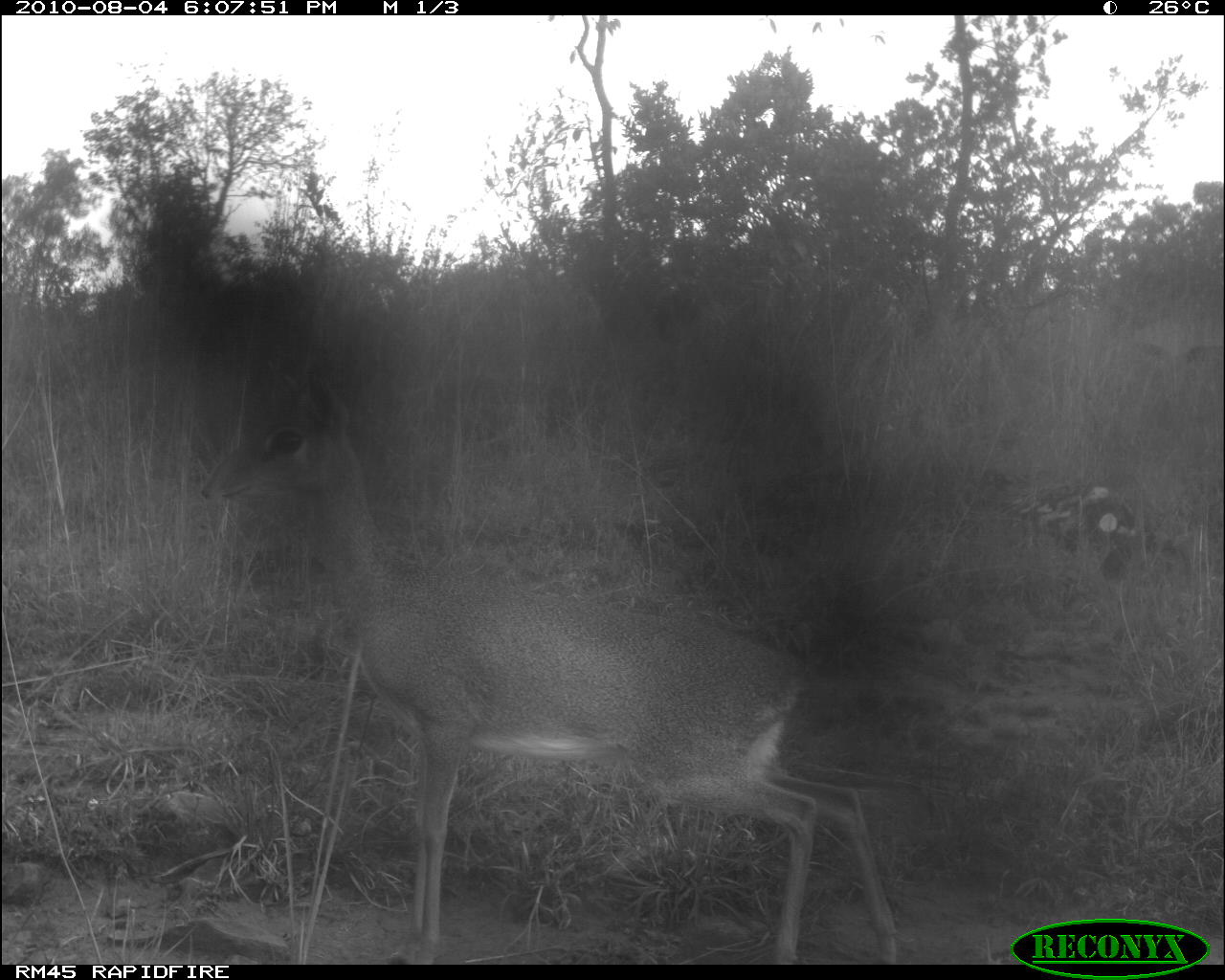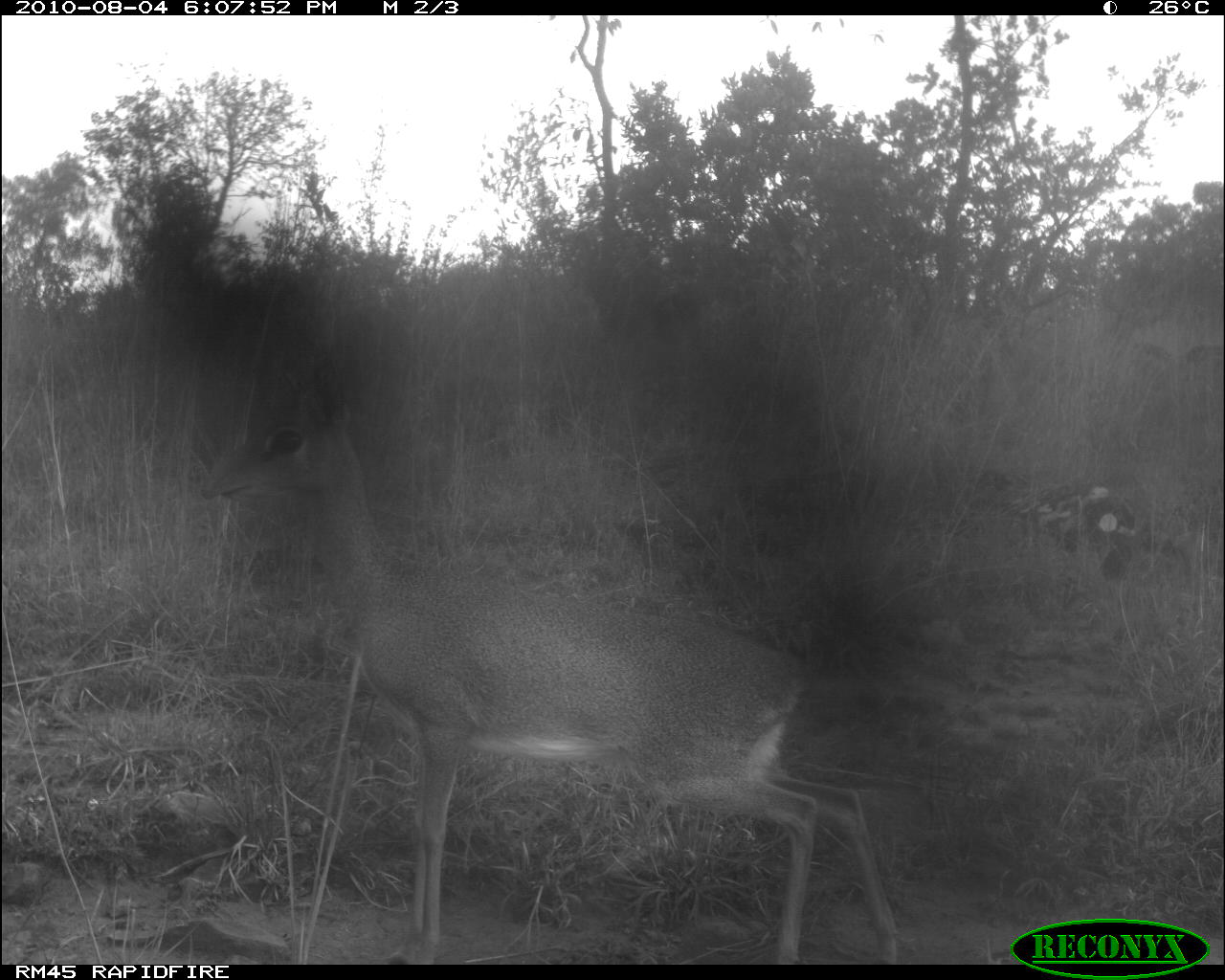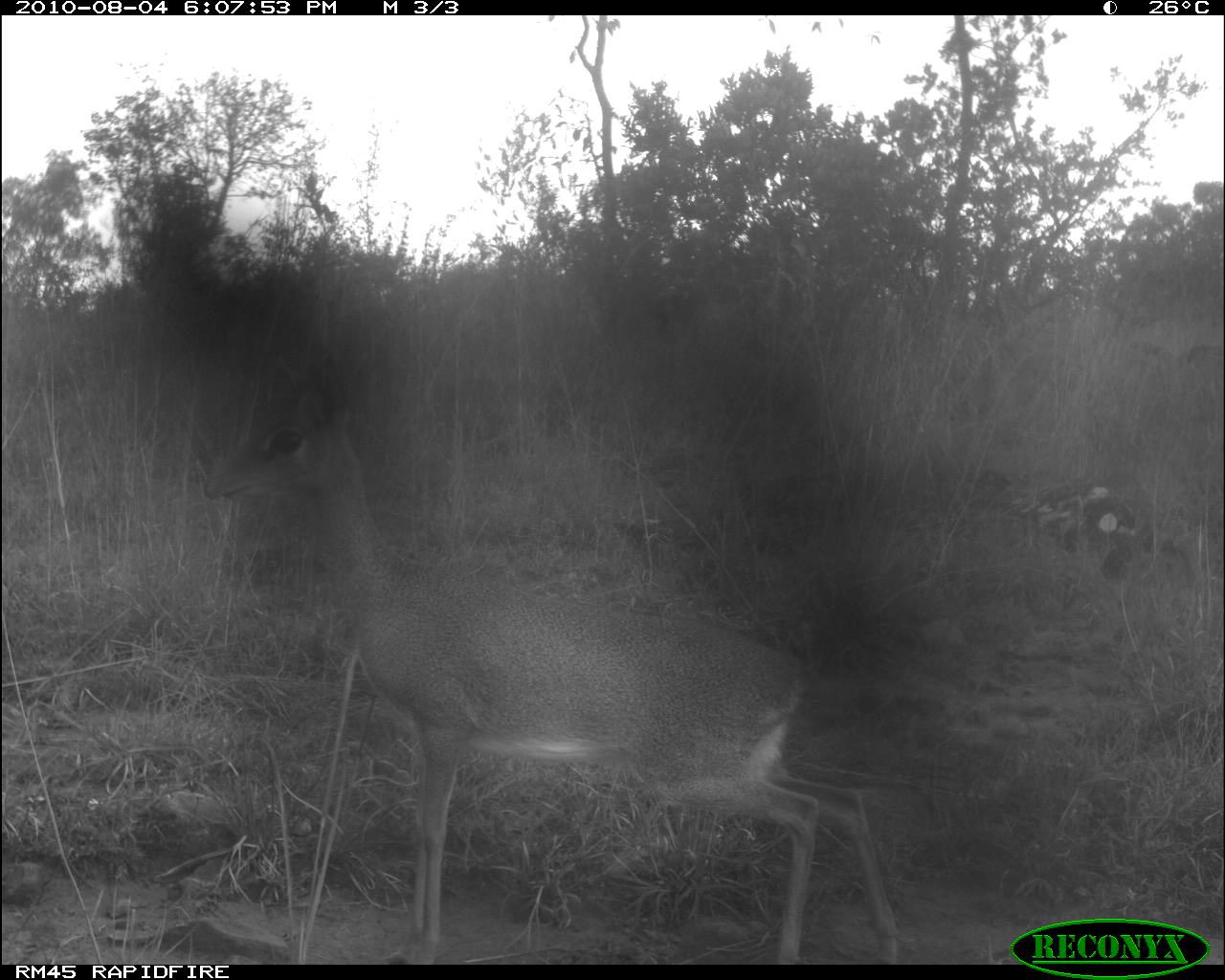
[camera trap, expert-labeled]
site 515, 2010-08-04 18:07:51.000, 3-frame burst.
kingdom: Animalia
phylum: Chordata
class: Mammalia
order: Artiodactyla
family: Bovidae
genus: Madoqua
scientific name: Madoqua guentheri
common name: günther's dik-dik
Madoqua guentheri (günther's dik-dik), count 1.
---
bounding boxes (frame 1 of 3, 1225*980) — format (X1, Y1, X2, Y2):
madoqua guentheri: (199, 362, 897, 965)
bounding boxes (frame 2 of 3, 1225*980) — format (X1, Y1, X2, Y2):
madoqua guentheri: (199, 351, 899, 965)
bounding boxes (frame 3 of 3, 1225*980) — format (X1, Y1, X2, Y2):
madoqua guentheri: (201, 348, 900, 965)